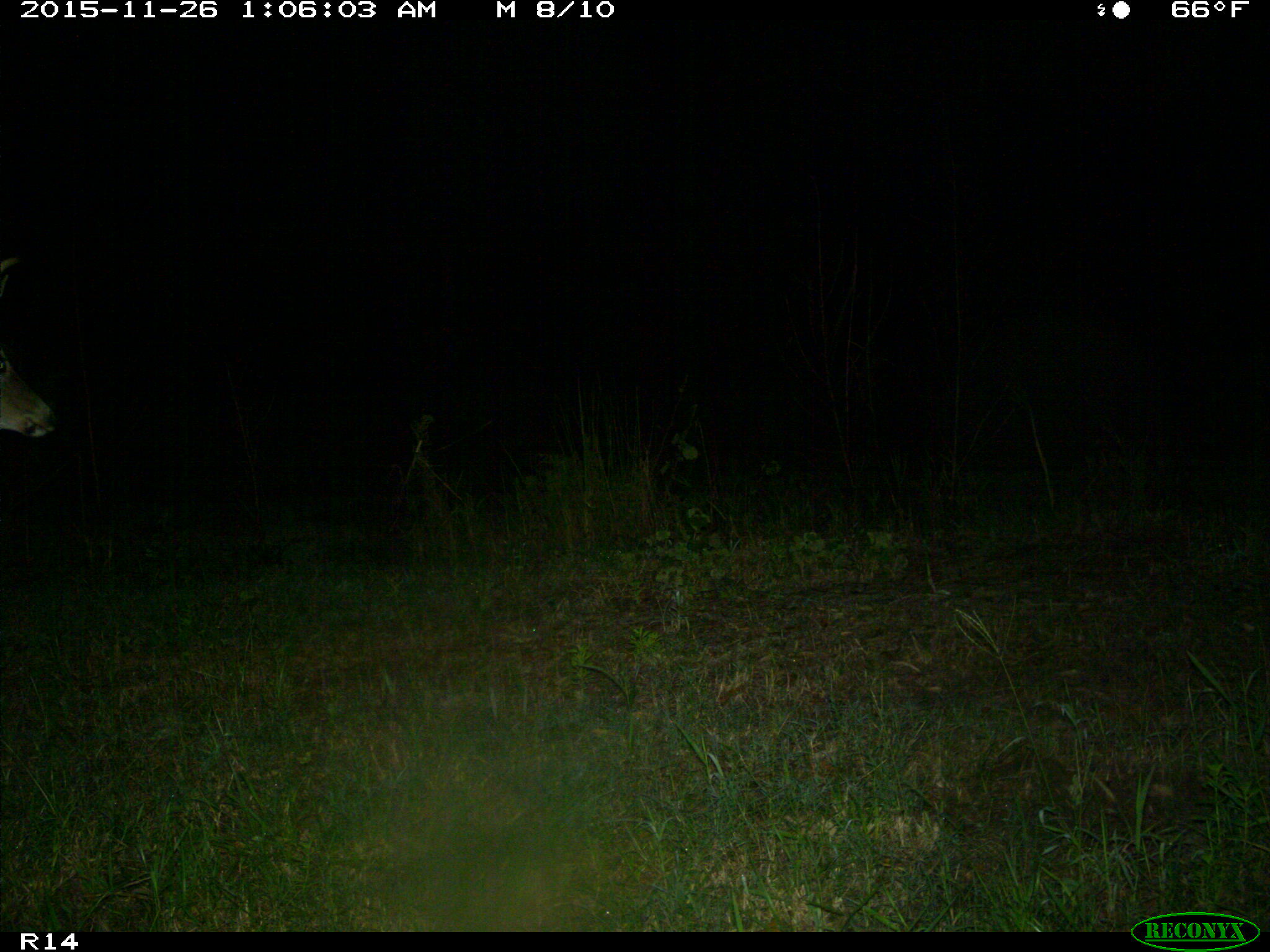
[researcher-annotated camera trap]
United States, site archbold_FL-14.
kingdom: Animalia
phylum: Chordata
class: Mammalia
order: Artiodactyla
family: Cervidae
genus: Odocoileus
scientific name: Odocoileus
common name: deer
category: unidentified deer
Unidentified deer (deer) (Odocoileus).